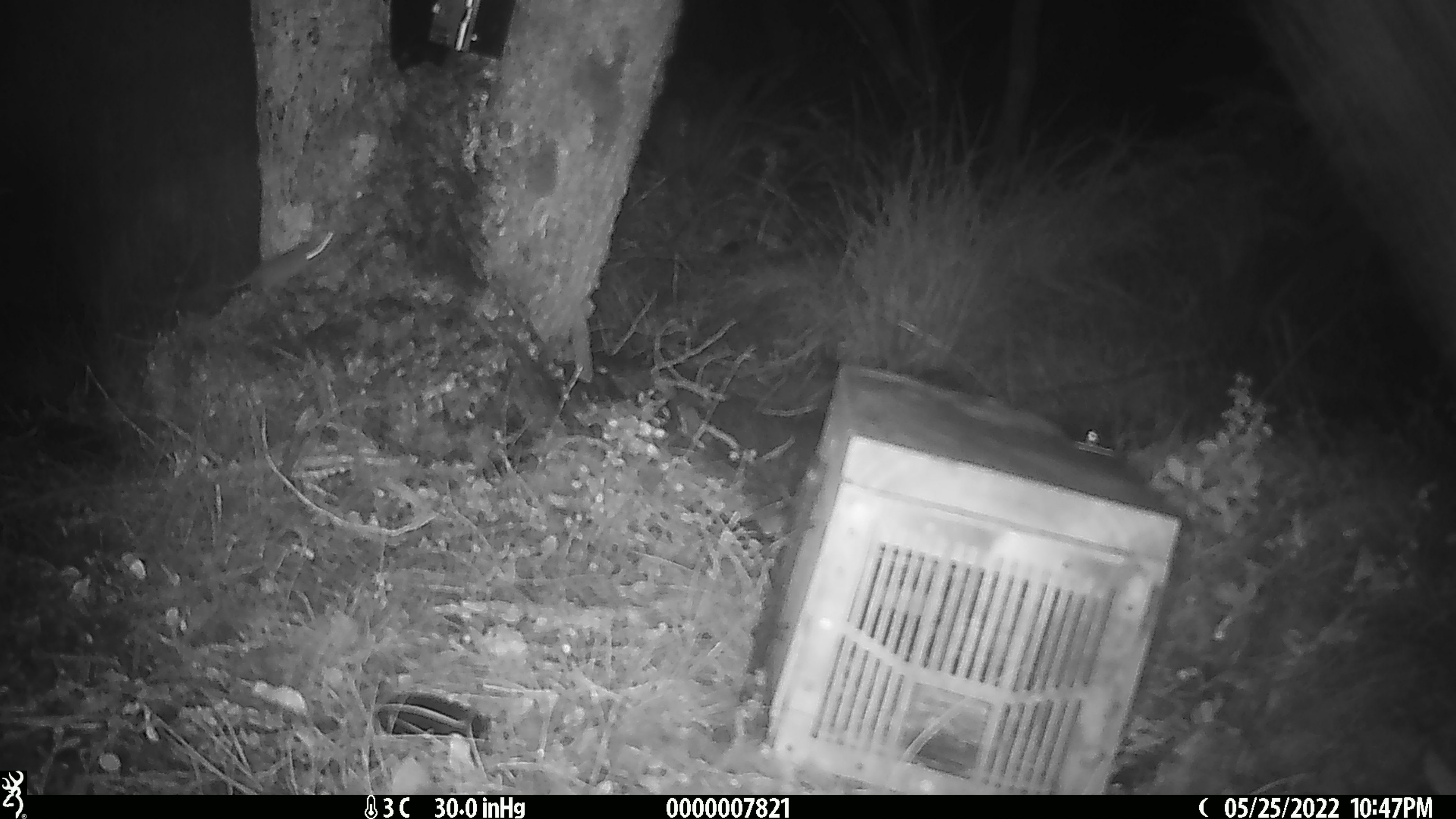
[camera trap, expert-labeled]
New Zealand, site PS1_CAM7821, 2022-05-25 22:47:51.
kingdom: Animalia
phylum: Chordata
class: Mammalia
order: Rodentia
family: Muridae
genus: Mus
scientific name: Mus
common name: mouse